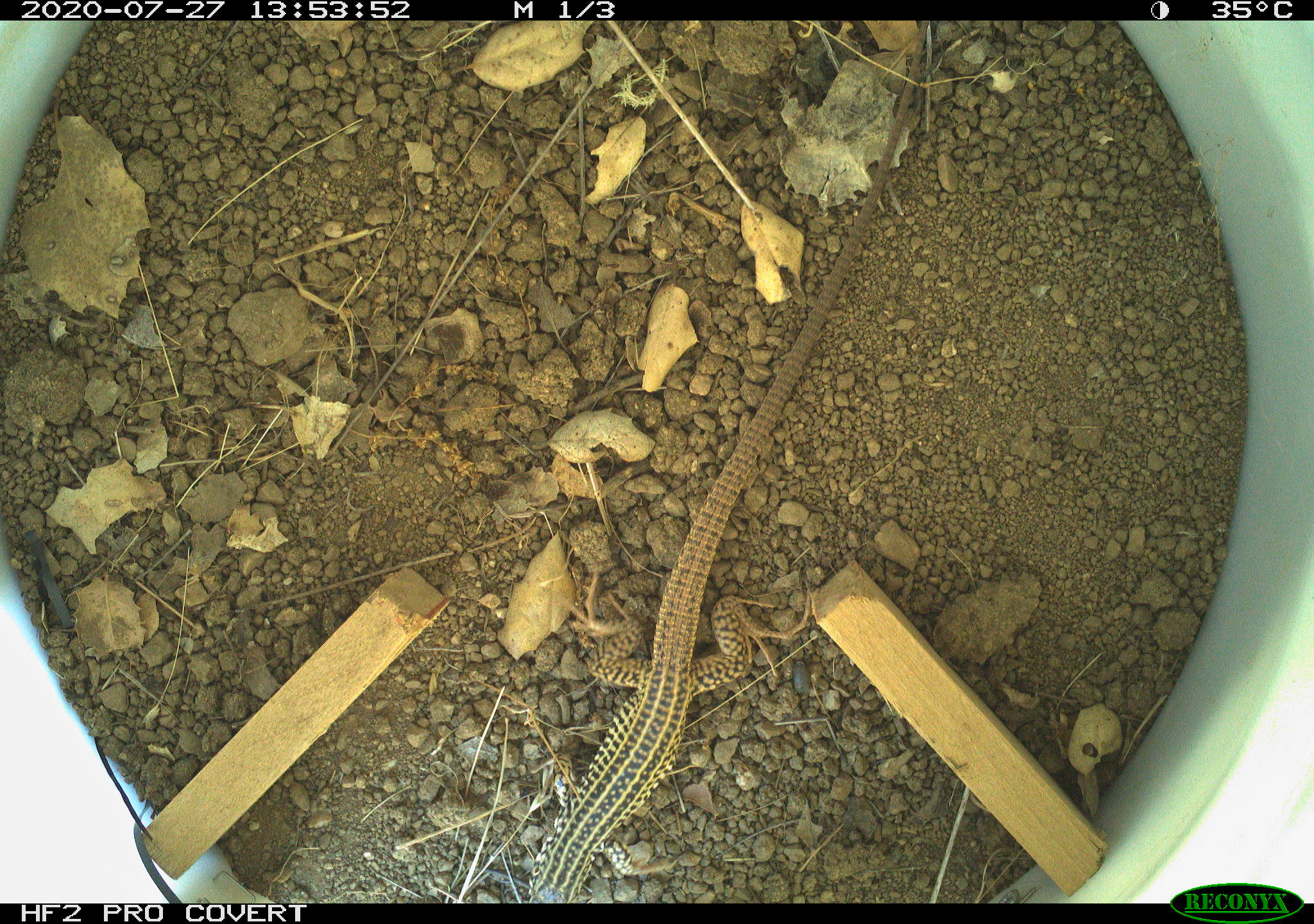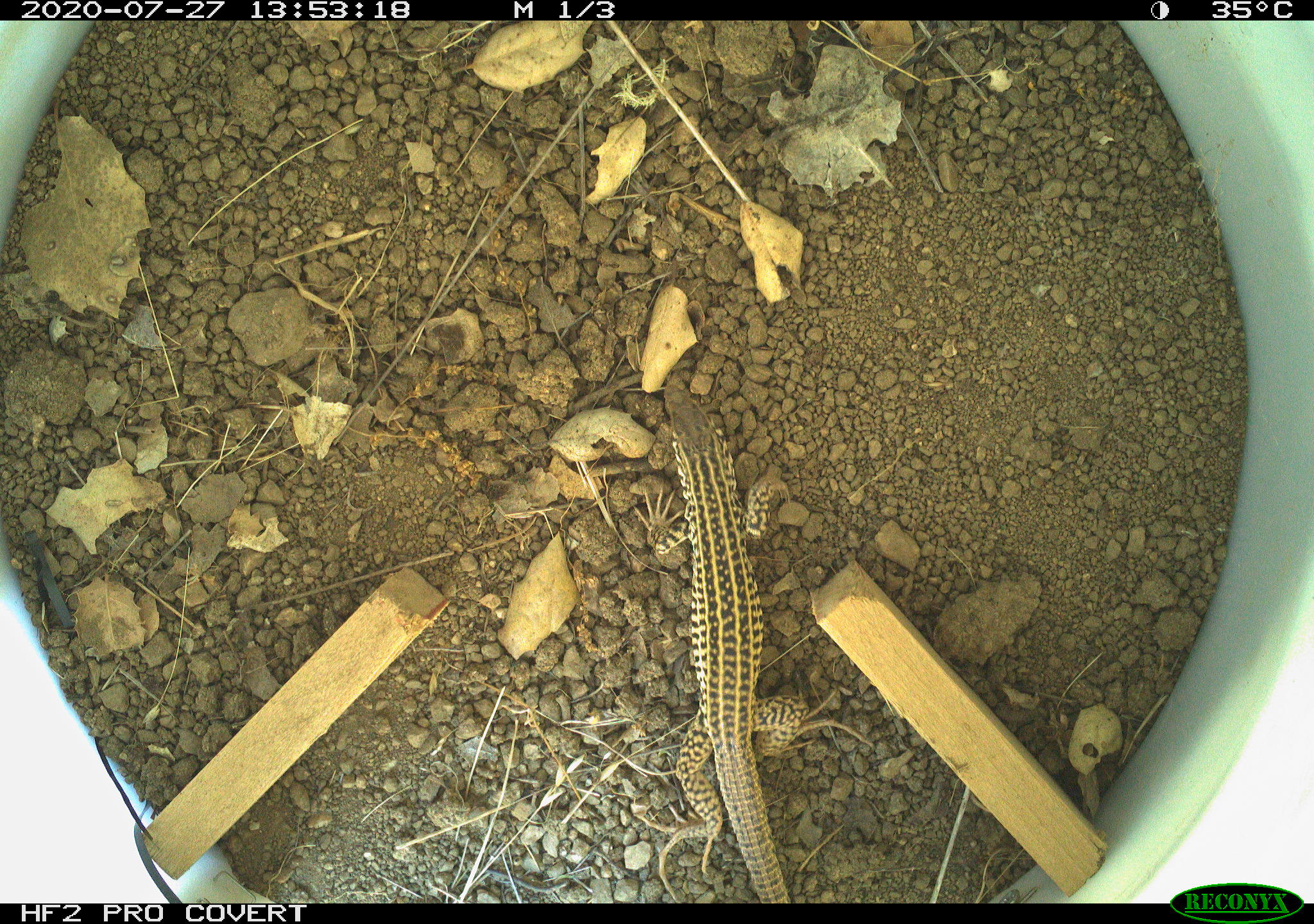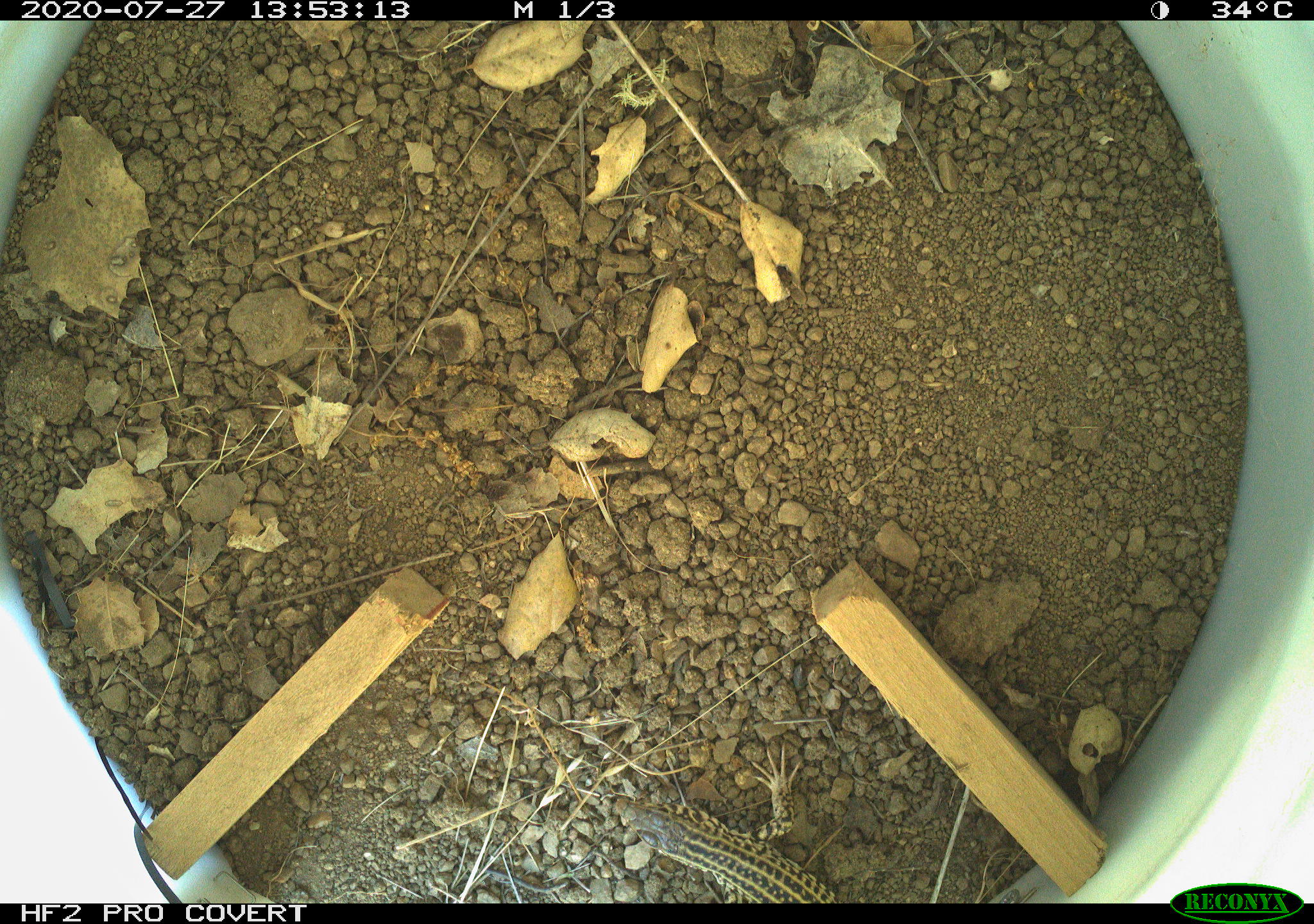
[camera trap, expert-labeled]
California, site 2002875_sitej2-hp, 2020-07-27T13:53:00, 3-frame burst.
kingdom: Animalia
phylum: Chordata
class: Reptilia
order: Squamata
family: Teiidae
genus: Aspidoscelis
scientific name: Aspidoscelis tigris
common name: western whiptail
Western whiptail (Aspidoscelis tigris).